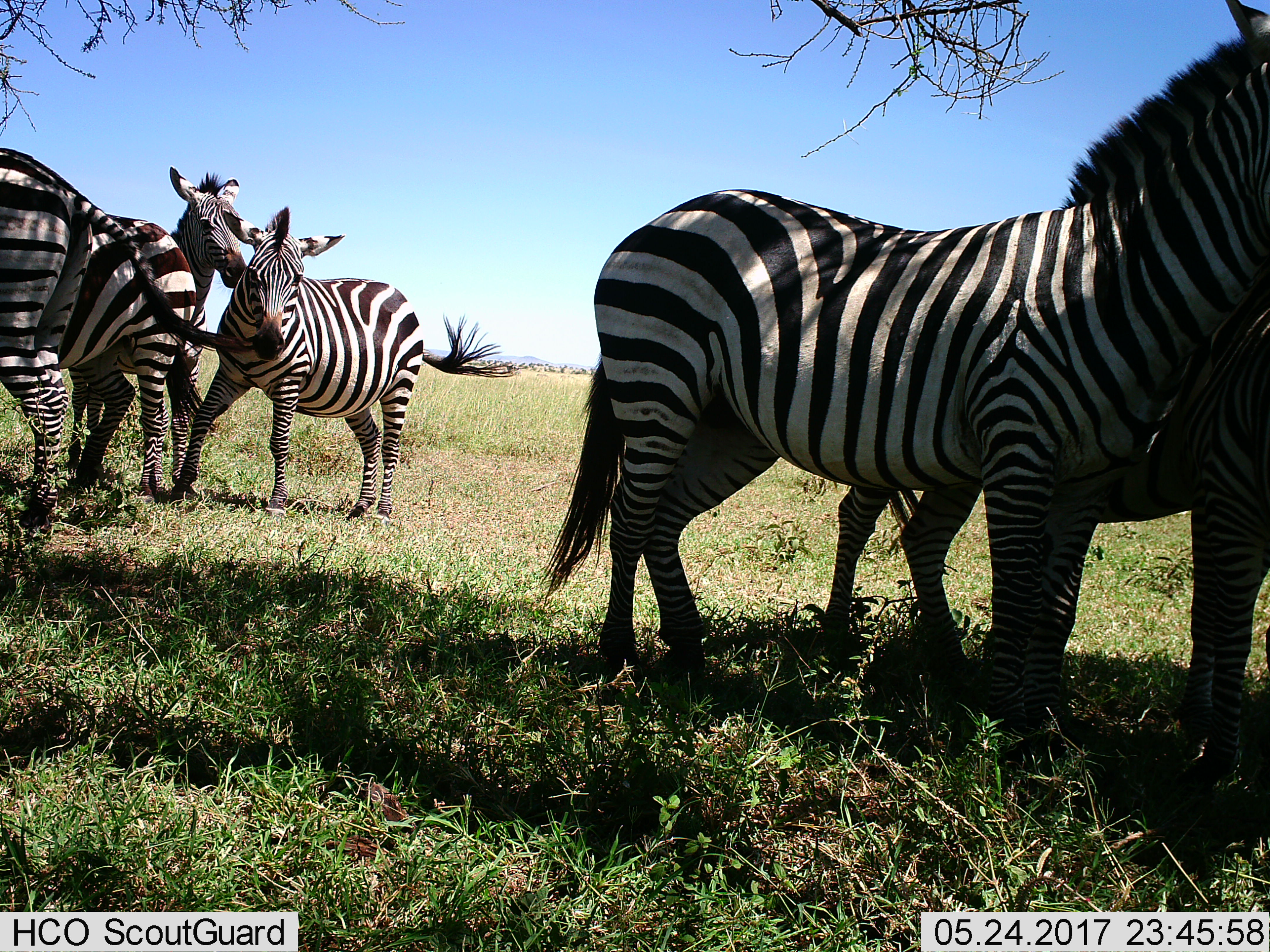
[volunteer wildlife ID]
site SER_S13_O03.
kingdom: Animalia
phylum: Chordata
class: Mammalia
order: Perissodactyla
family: Equidae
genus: Equus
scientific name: Equus quagga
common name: plains zebra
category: zebraplains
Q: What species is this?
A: Zebraplains (plains zebra) (Equus quagga).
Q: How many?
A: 6.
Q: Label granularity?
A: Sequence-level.